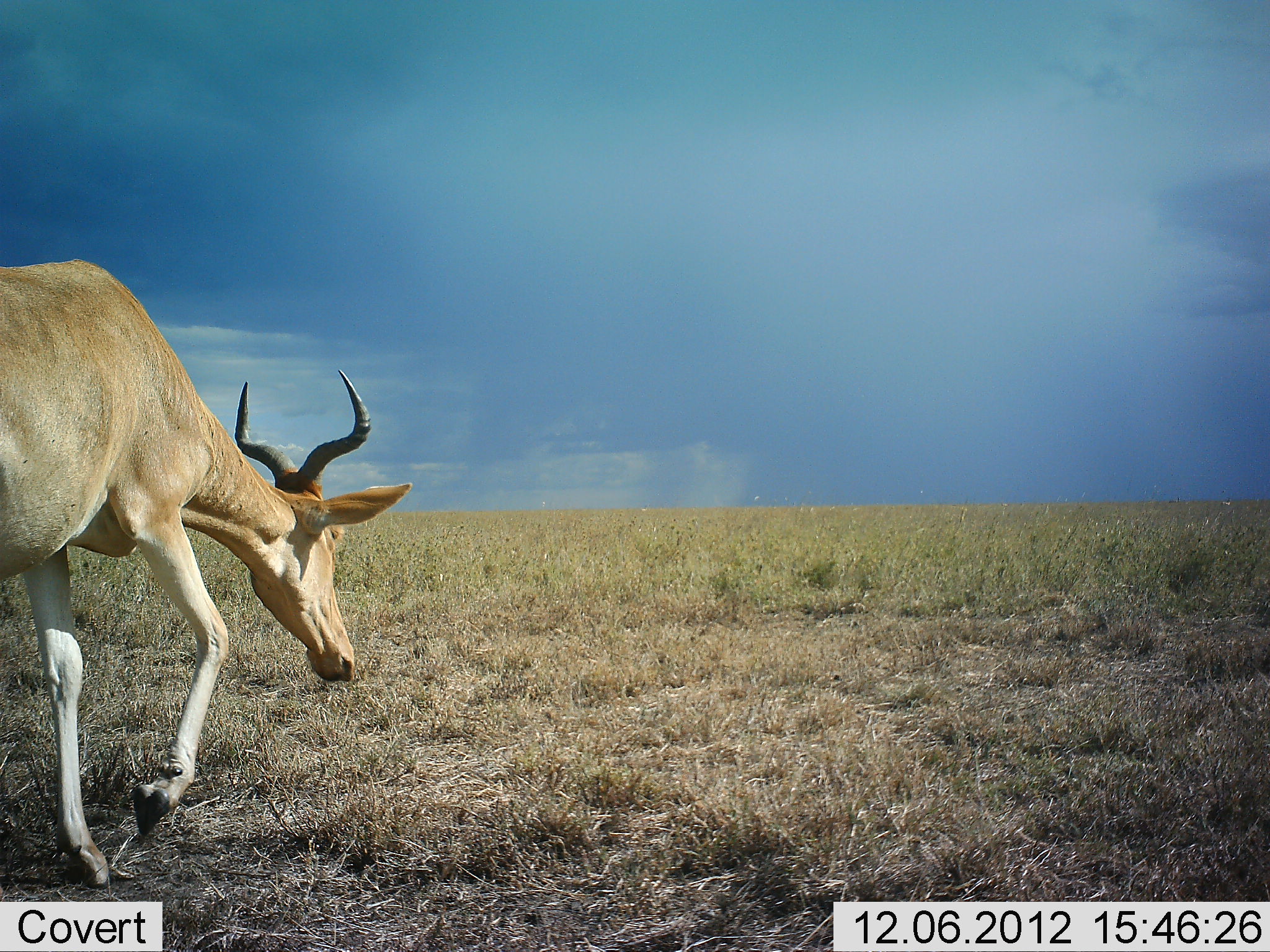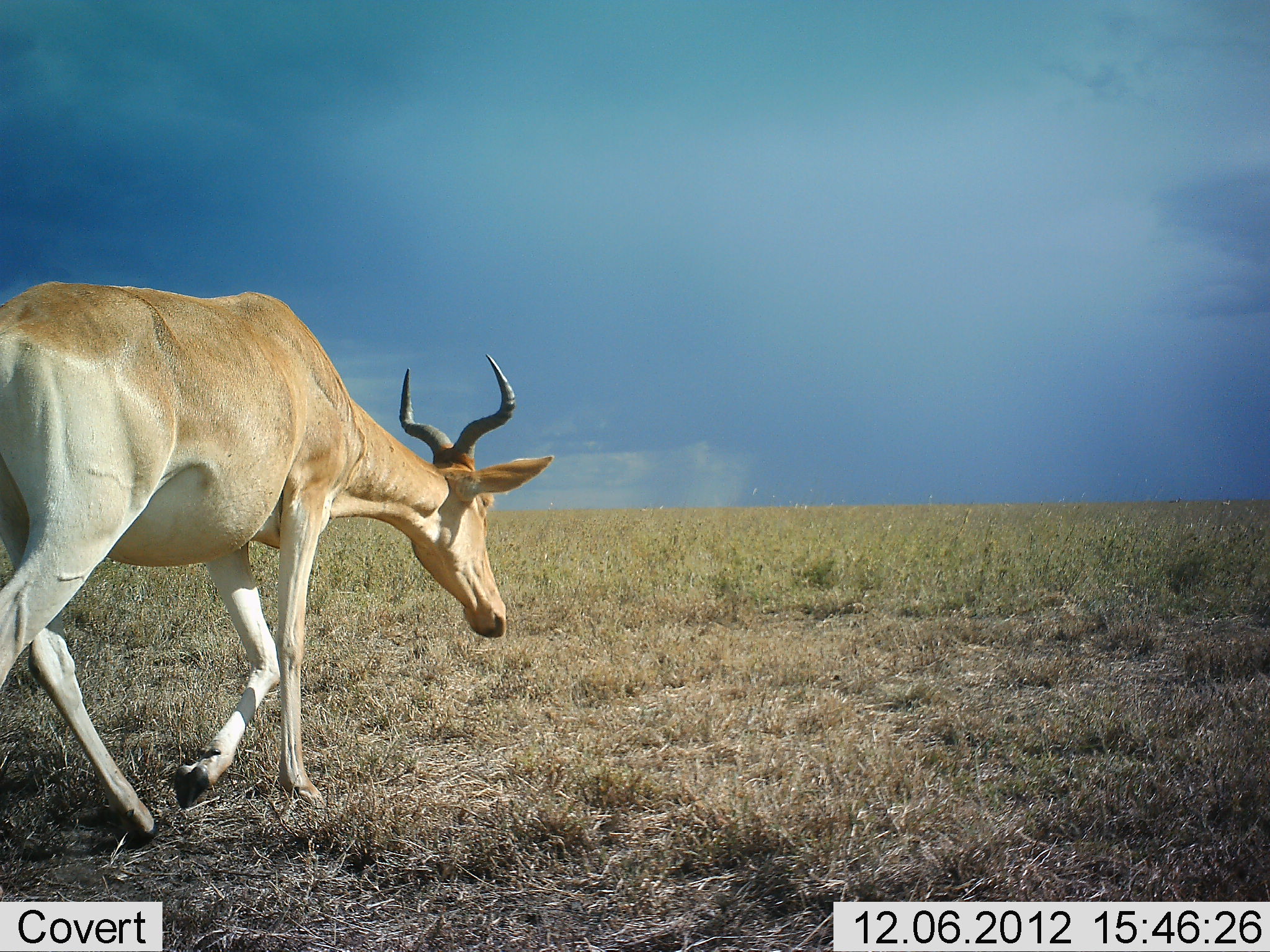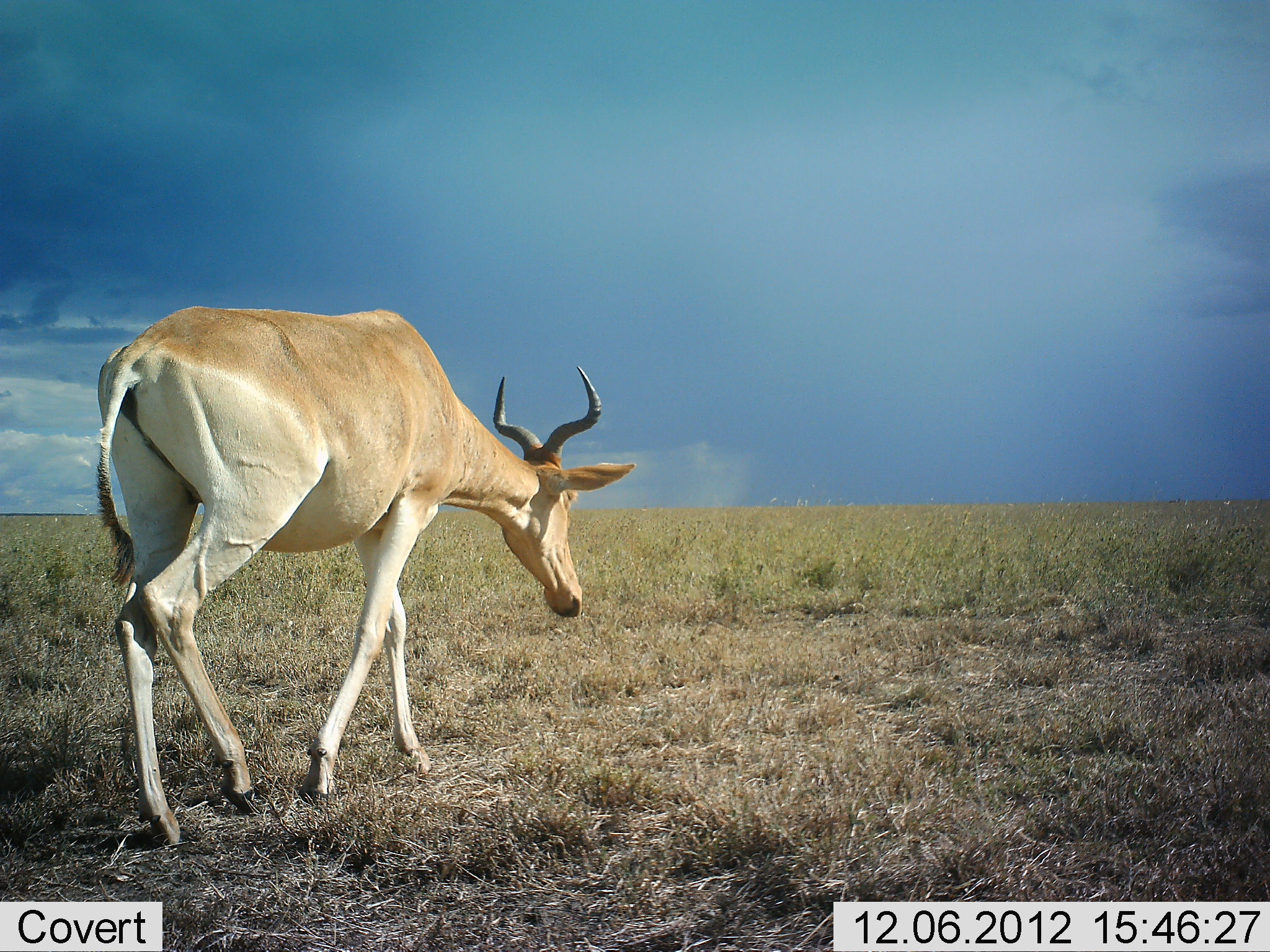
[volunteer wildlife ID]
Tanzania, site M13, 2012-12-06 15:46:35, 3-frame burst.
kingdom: Animalia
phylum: Chordata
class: Mammalia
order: Artiodactyla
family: Bovidae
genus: Alcelaphus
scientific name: Alcelaphus buselaphus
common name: hartebeest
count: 1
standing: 7%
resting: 0%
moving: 96%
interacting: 0%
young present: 0%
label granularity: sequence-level